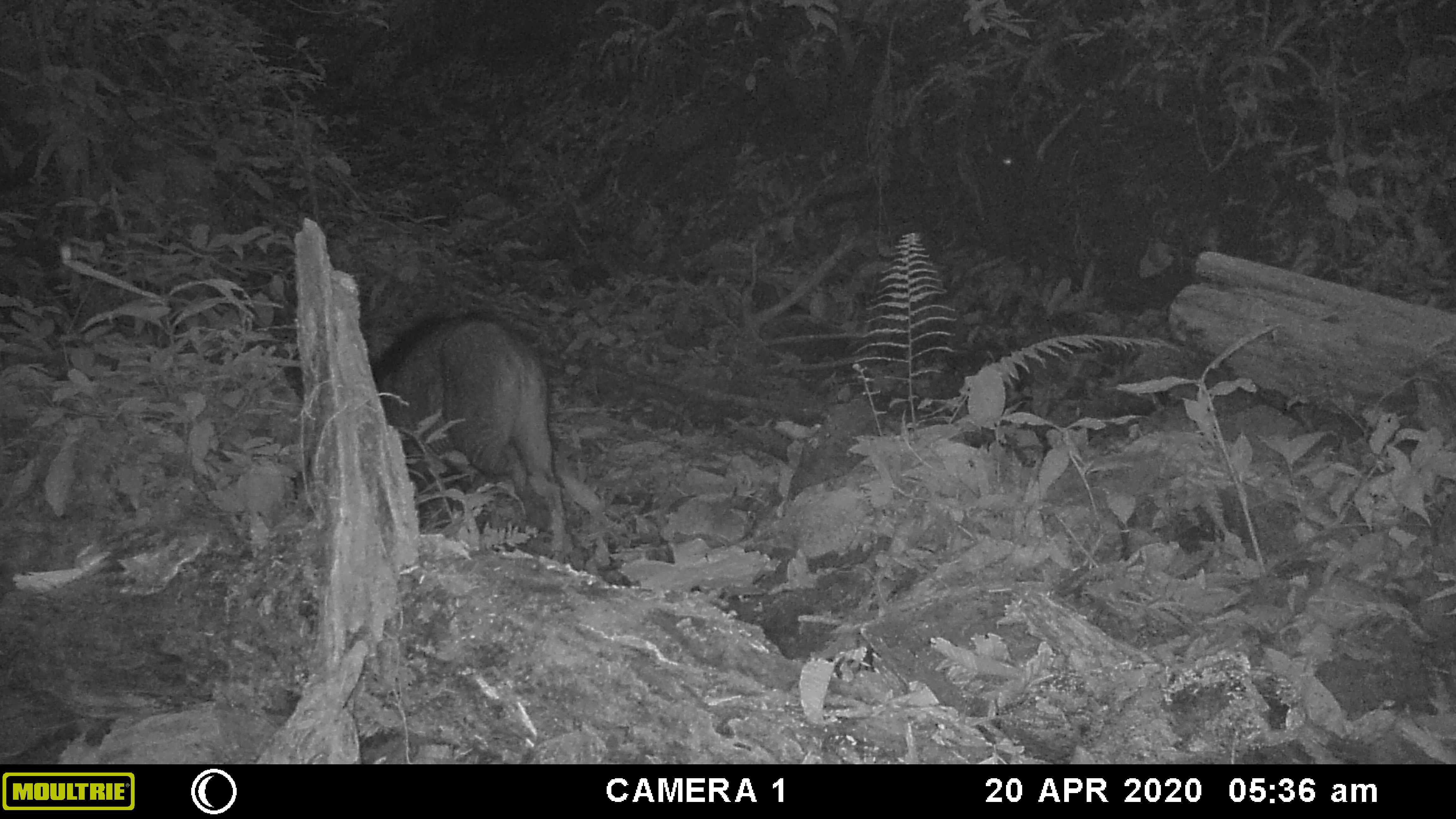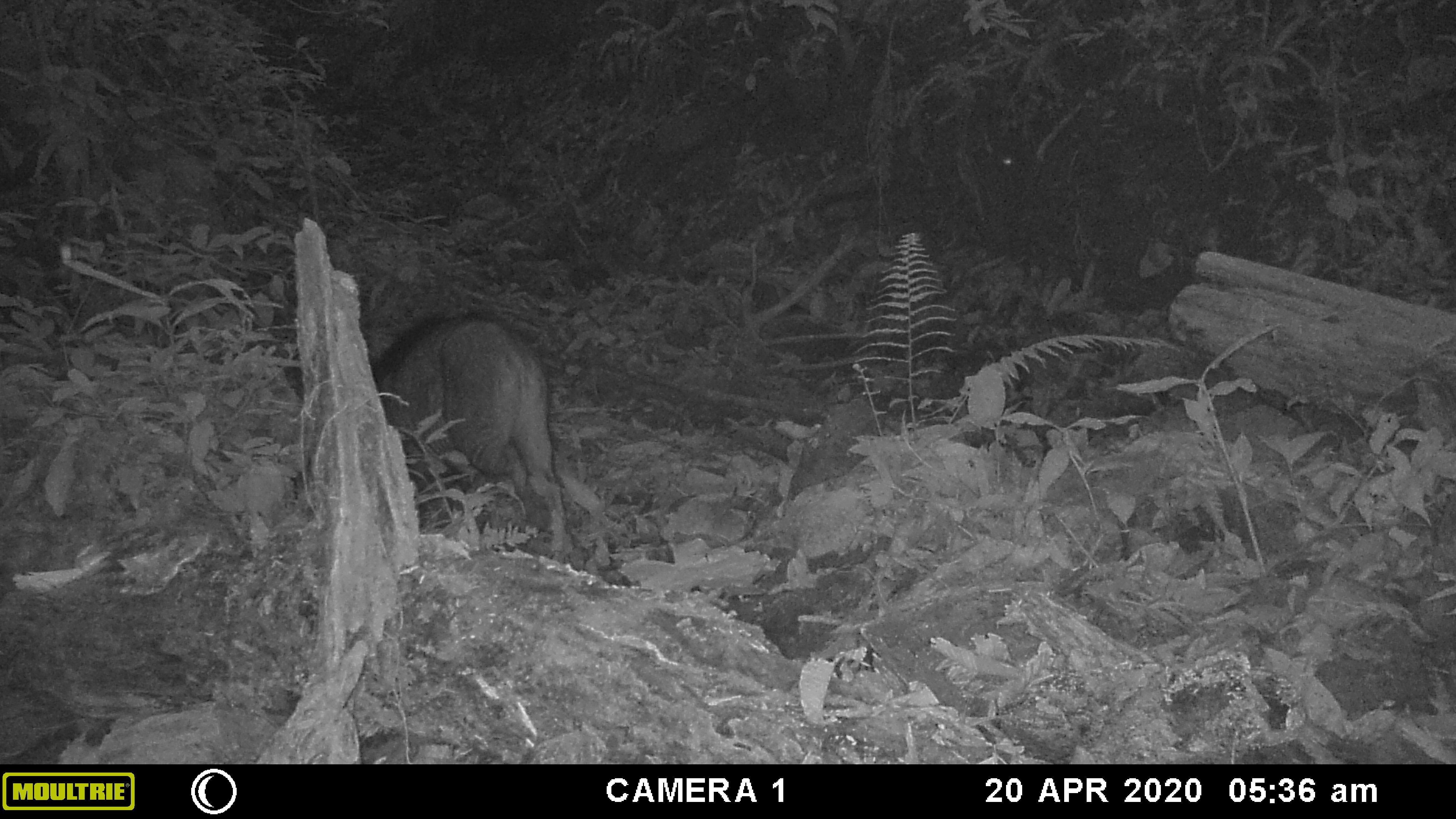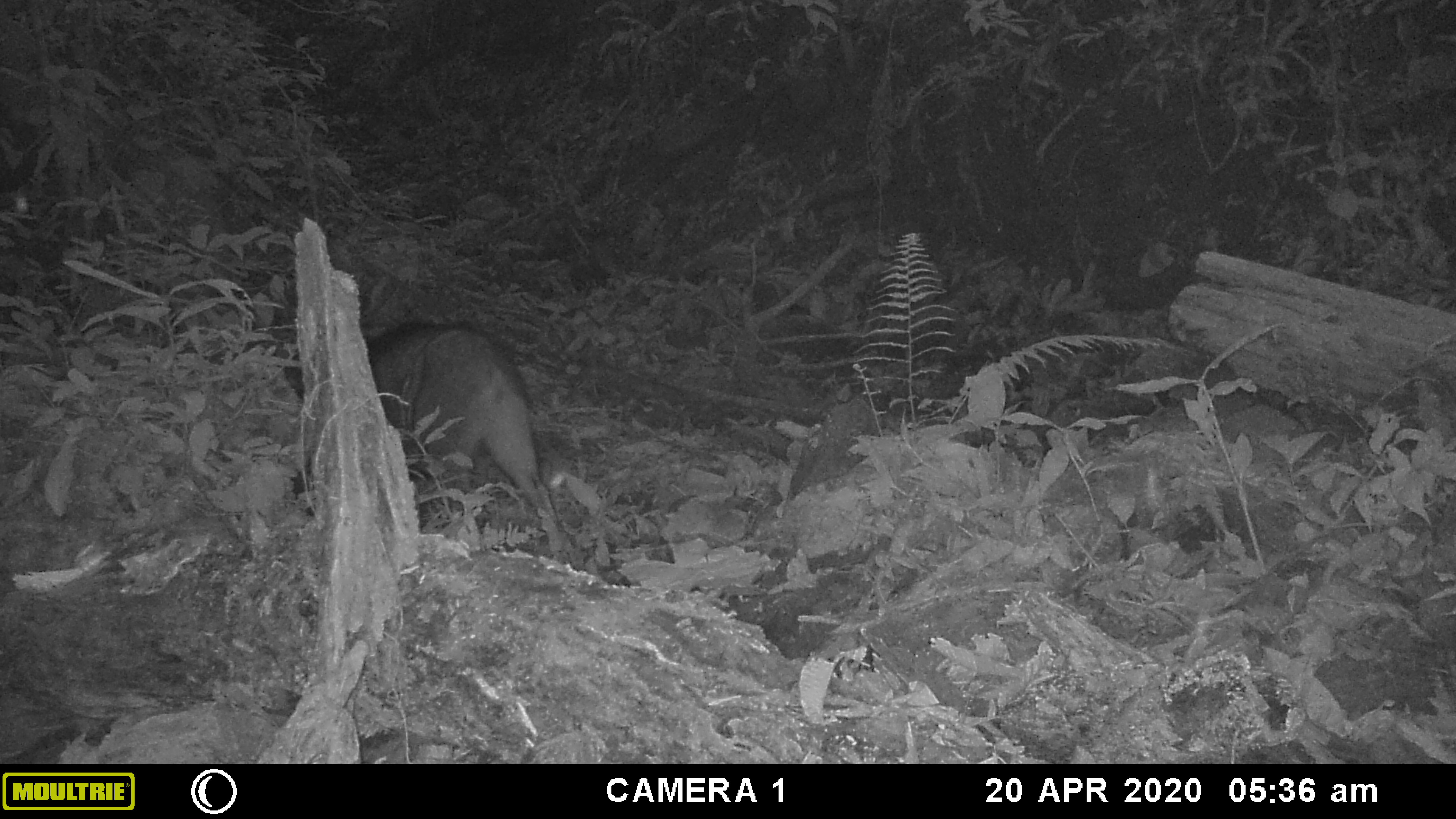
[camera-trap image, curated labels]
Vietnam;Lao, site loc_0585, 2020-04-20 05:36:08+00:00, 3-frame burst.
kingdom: Animalia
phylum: Arthropoda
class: Insecta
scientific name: Insecta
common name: insect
Insect (Insecta). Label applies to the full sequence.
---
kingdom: Animalia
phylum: Chordata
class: Mammalia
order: Artiodactyla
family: Suidae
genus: Sus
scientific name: Sus scrofa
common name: eurasian wild pig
Eurasian wild pig (Sus scrofa). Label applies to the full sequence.